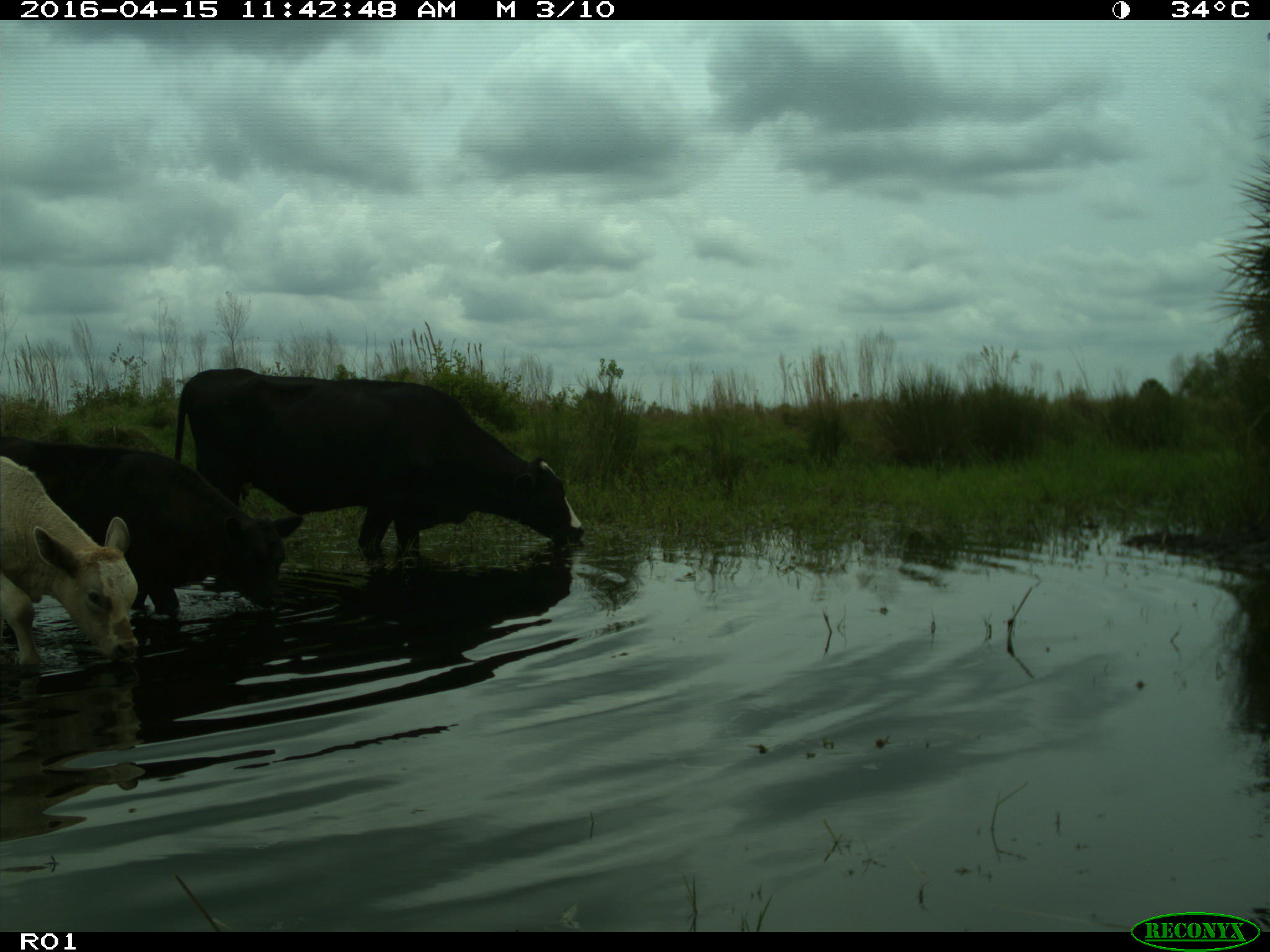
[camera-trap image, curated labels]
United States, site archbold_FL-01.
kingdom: Animalia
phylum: Chordata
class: Mammalia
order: Artiodactyla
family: Bovidae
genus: Bos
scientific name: Bos taurus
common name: domestic cow